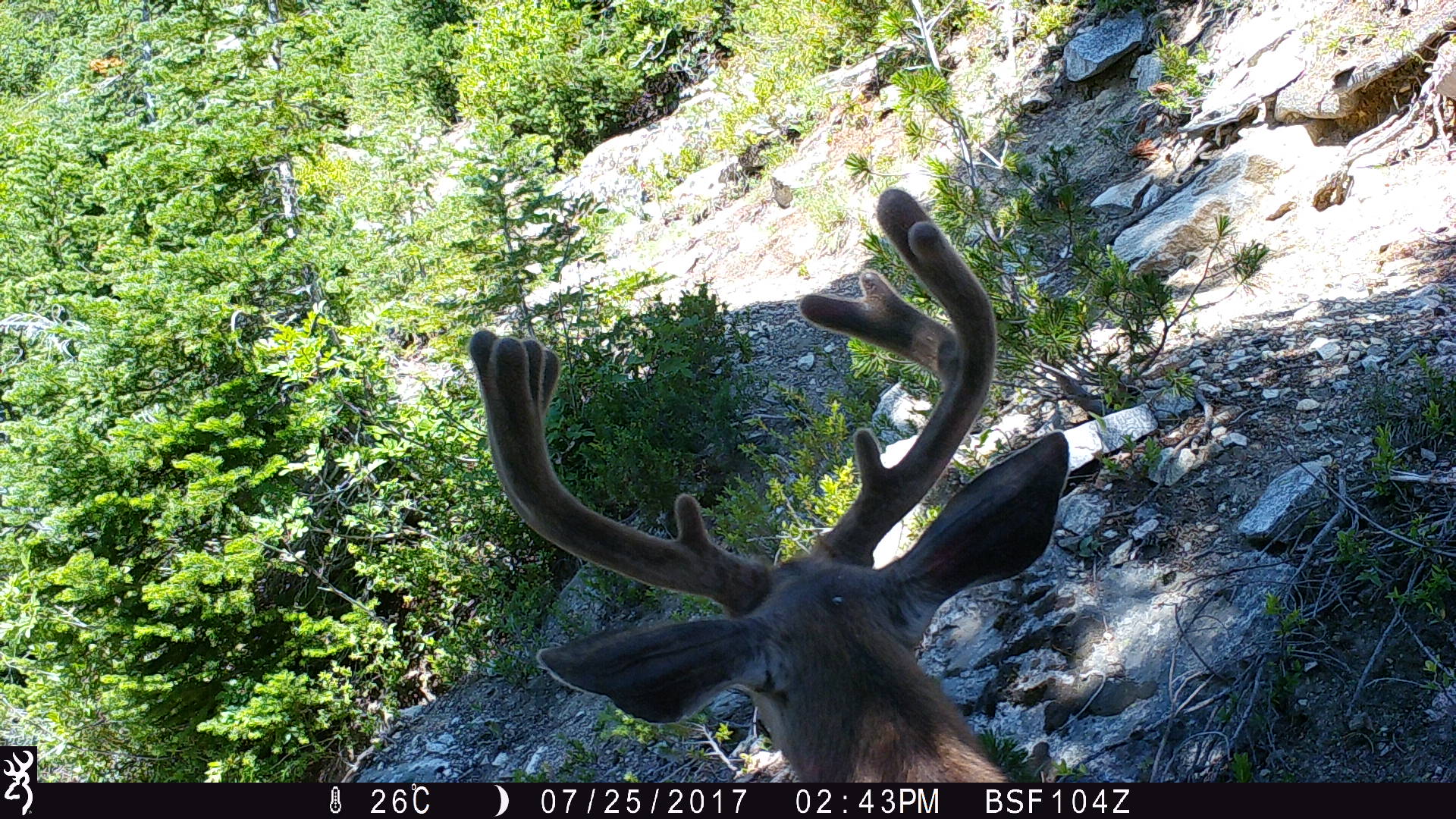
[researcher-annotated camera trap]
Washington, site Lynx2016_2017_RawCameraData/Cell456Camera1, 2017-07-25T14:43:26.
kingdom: Animalia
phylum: Chordata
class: Mammalia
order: Artiodactyla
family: Cervidae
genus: Odocoileus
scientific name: Odocoileus hemionus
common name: mule deer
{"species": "Odocoileus hemionus (mule deer)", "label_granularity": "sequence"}